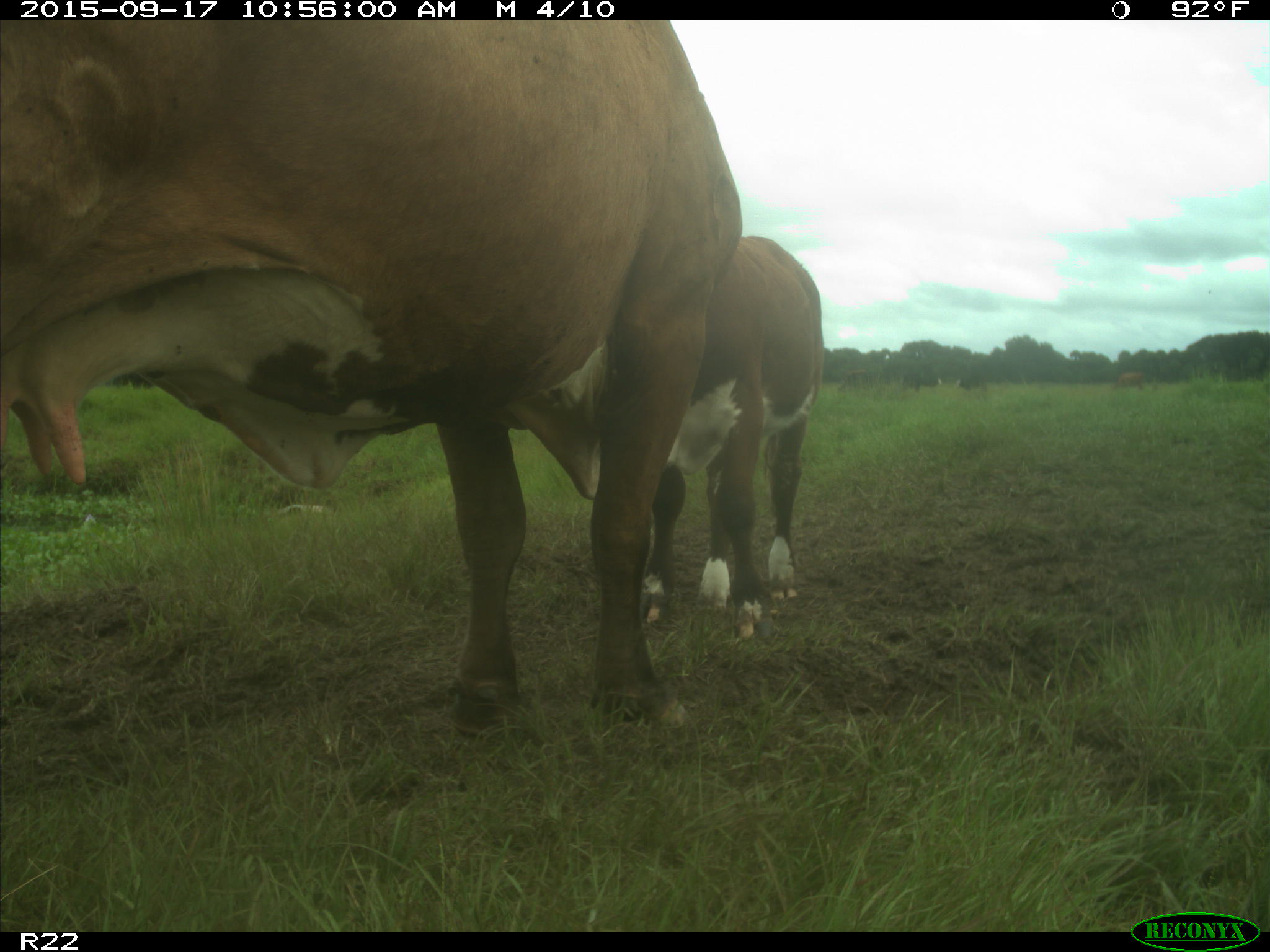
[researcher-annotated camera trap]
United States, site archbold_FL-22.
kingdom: Animalia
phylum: Chordata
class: Mammalia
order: Artiodactyla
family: Bovidae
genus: Bos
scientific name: Bos taurus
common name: domestic cow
Bos taurus (domestic cow).